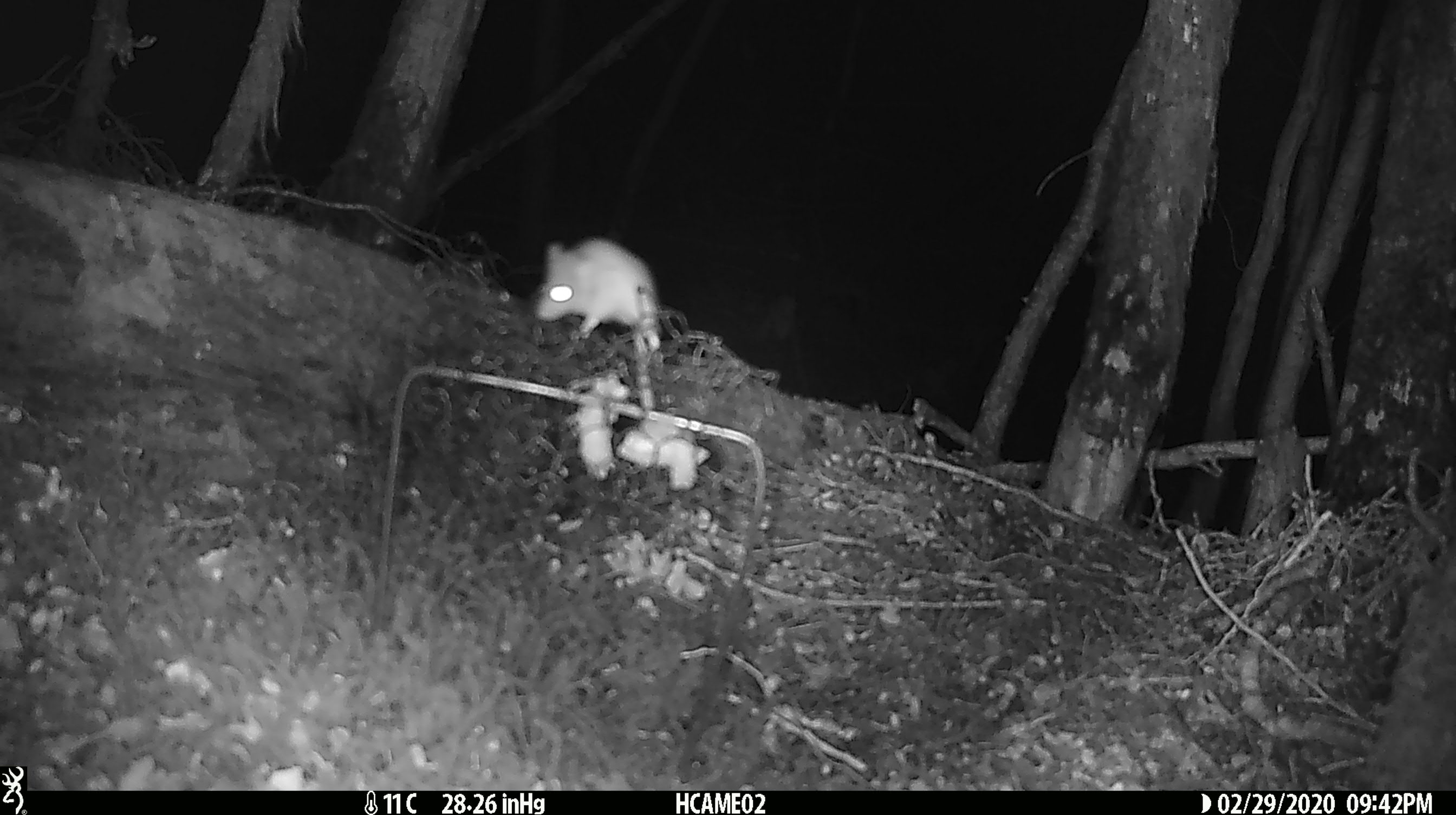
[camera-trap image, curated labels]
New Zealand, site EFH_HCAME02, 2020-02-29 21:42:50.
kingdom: Animalia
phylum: Chordata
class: Mammalia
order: Rodentia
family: Muridae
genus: Mus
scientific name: Mus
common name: mouse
Mouse (Mus).